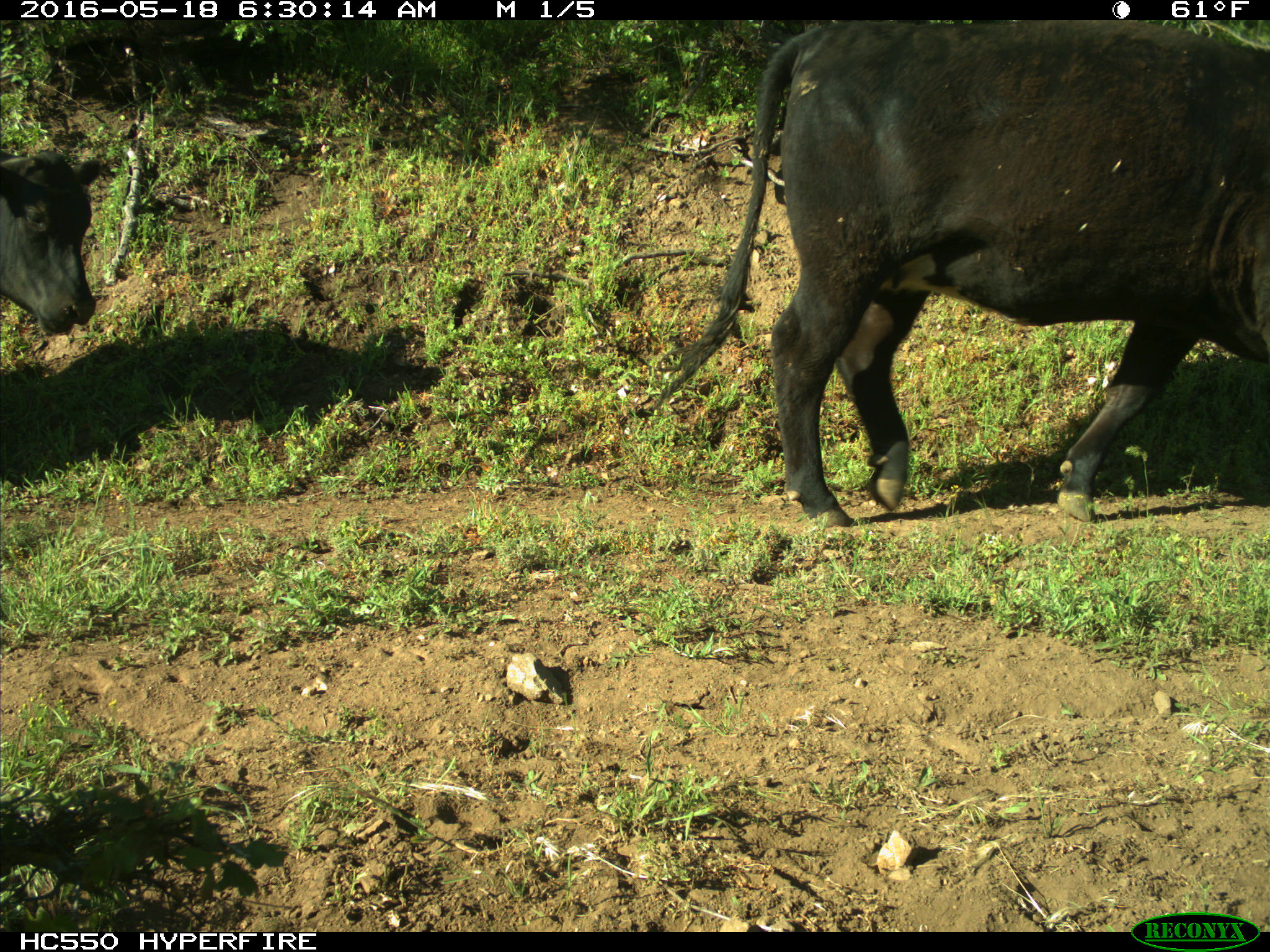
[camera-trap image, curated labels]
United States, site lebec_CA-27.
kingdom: Animalia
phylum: Chordata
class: Mammalia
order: Artiodactyla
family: Bovidae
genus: Bos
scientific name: Bos taurus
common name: domestic cow